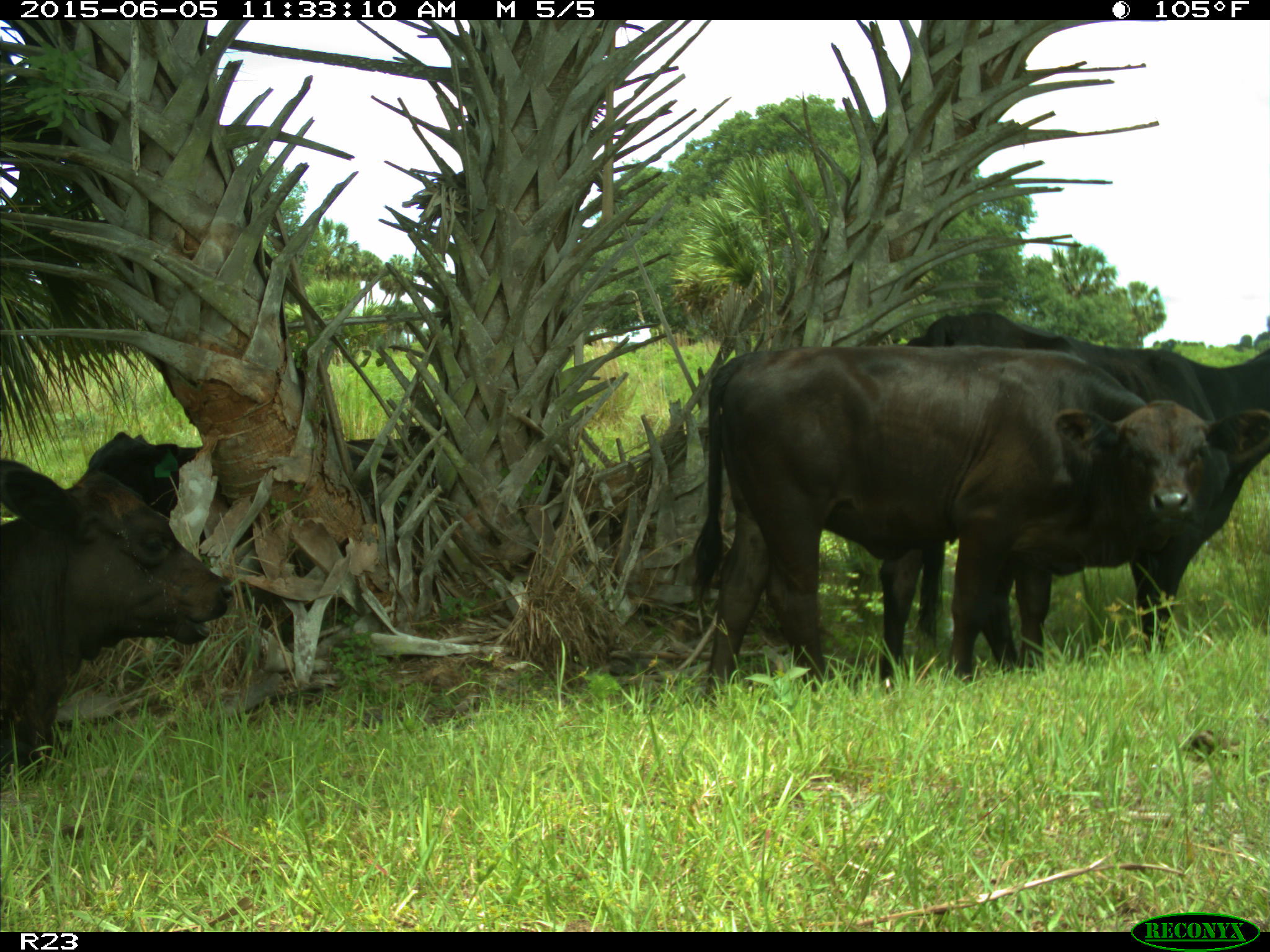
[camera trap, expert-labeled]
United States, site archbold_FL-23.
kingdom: Animalia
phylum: Chordata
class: Mammalia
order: Artiodactyla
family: Bovidae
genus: Bos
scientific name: Bos taurus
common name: domestic cow